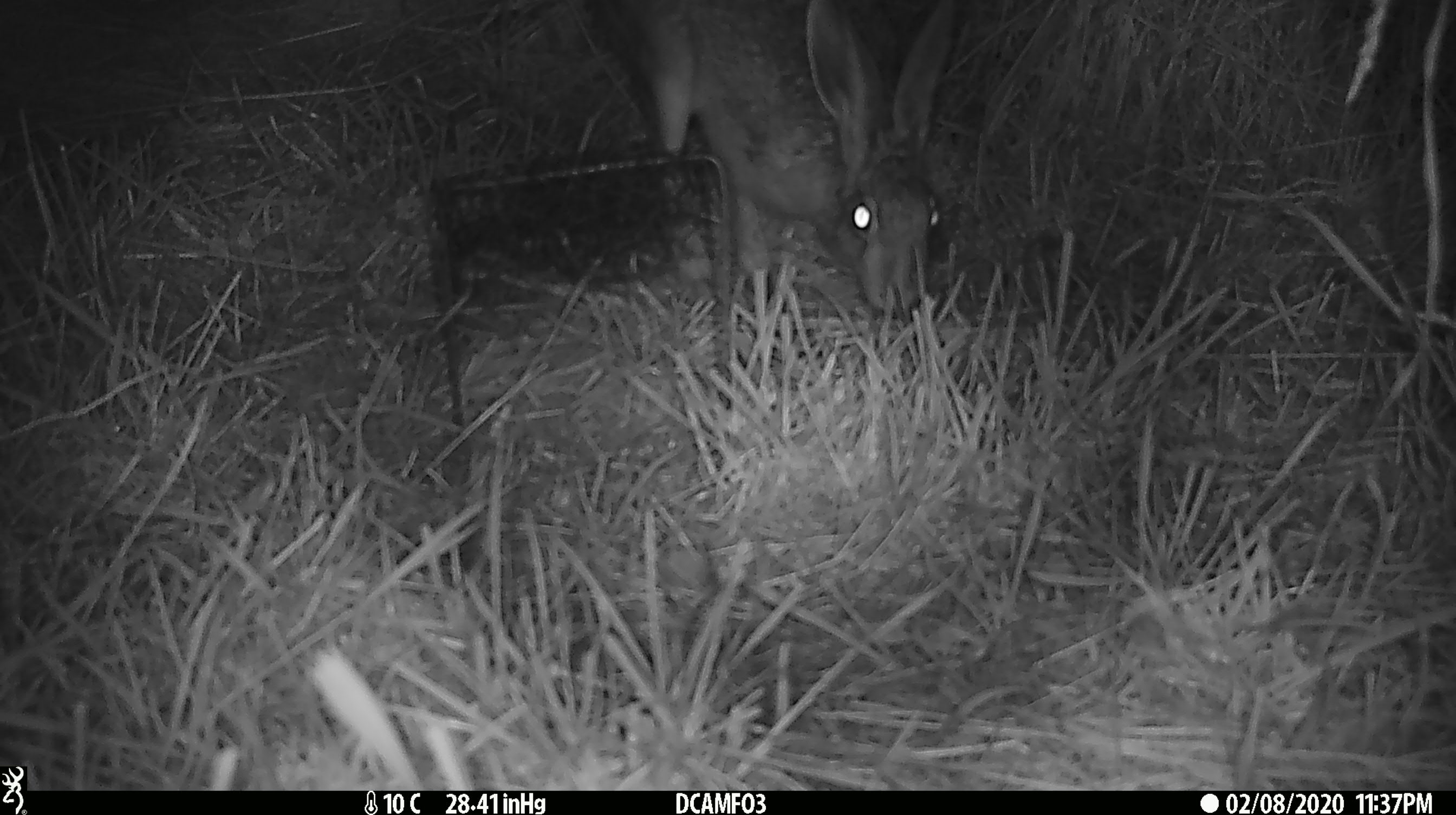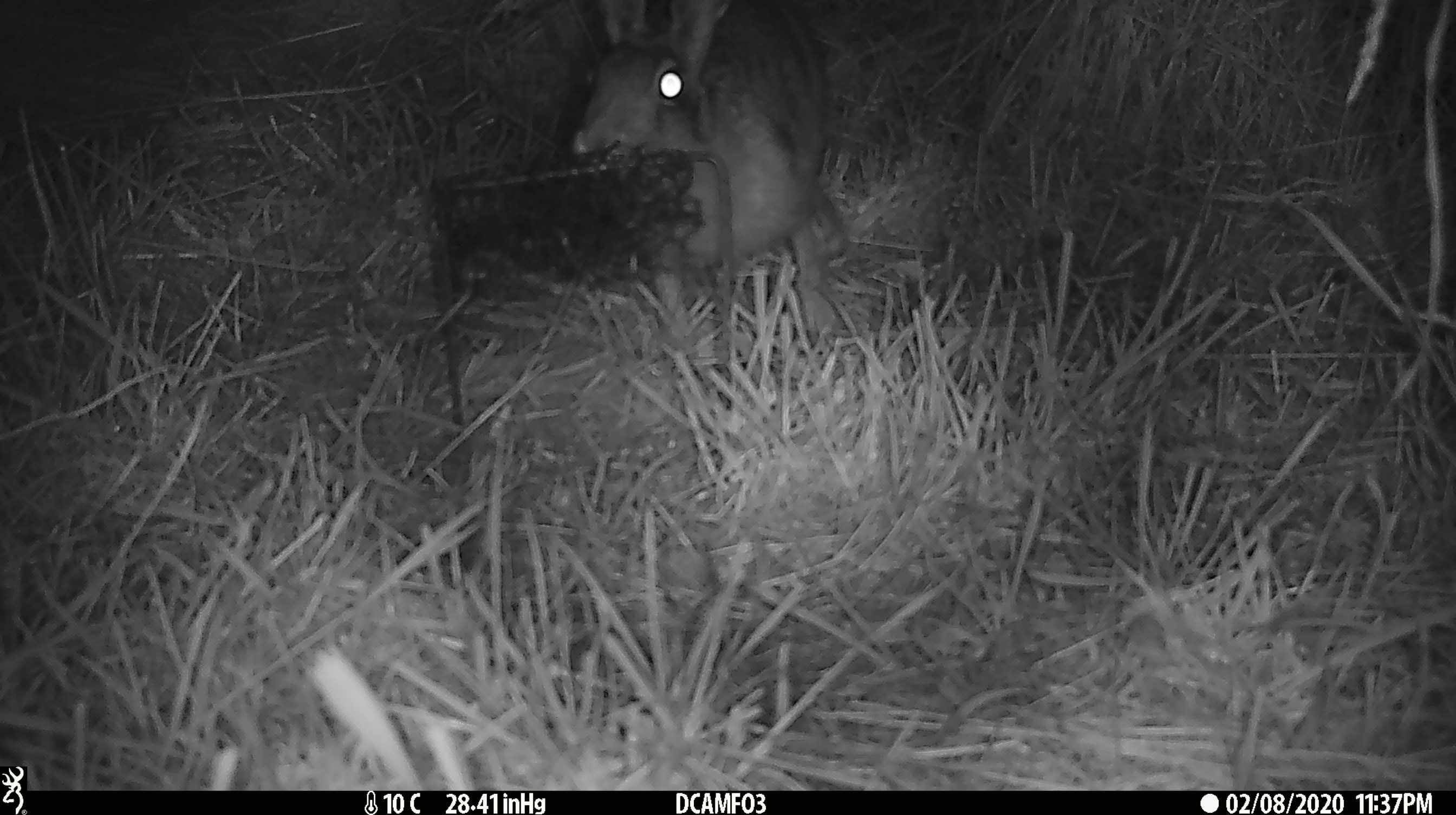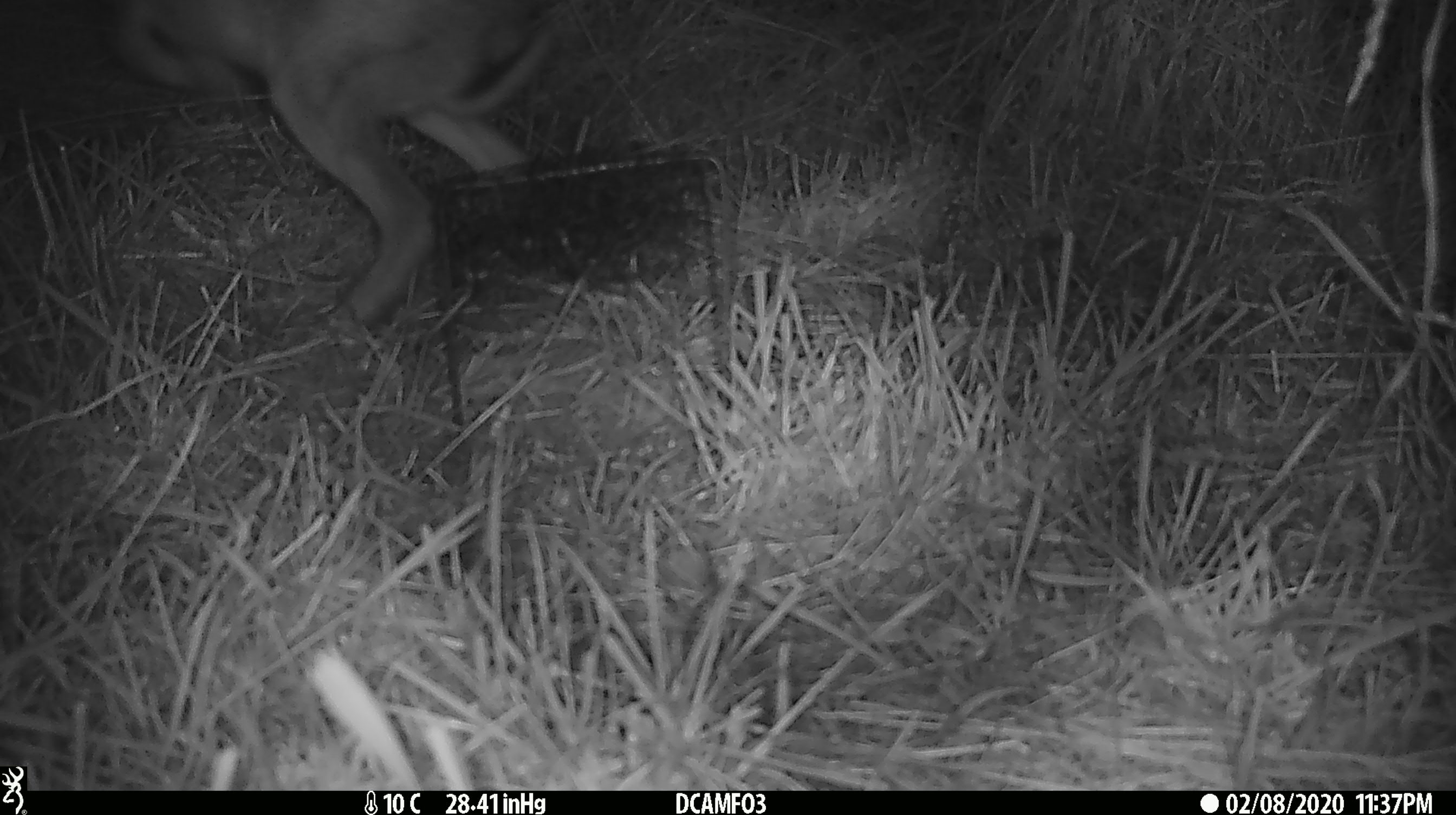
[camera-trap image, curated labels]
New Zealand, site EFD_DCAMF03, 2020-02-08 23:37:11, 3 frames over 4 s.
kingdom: Animalia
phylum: Chordata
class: Mammalia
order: Lagomorpha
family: Leporidae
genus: Lepus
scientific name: Lepus europaeus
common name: brown hare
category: hare